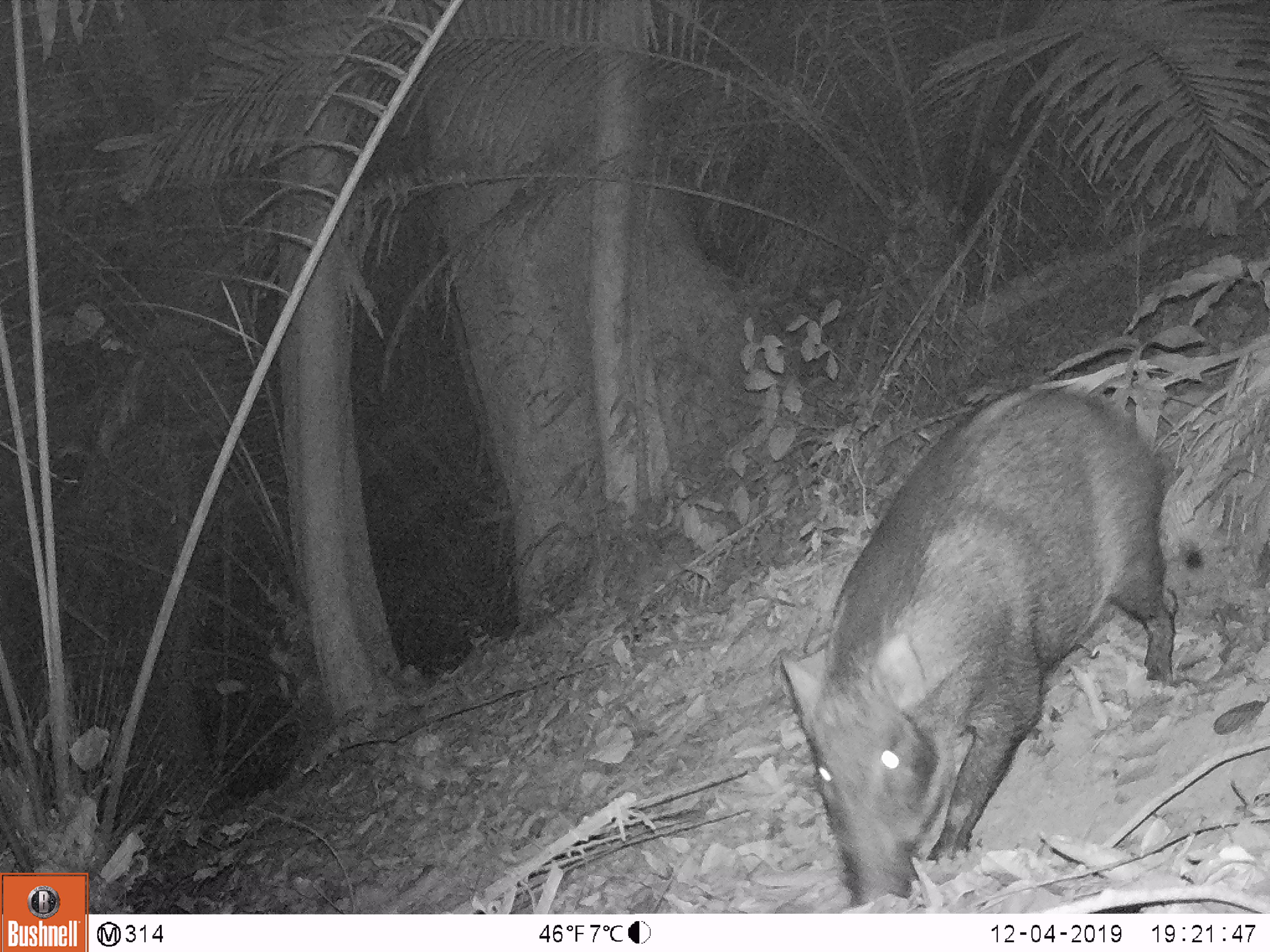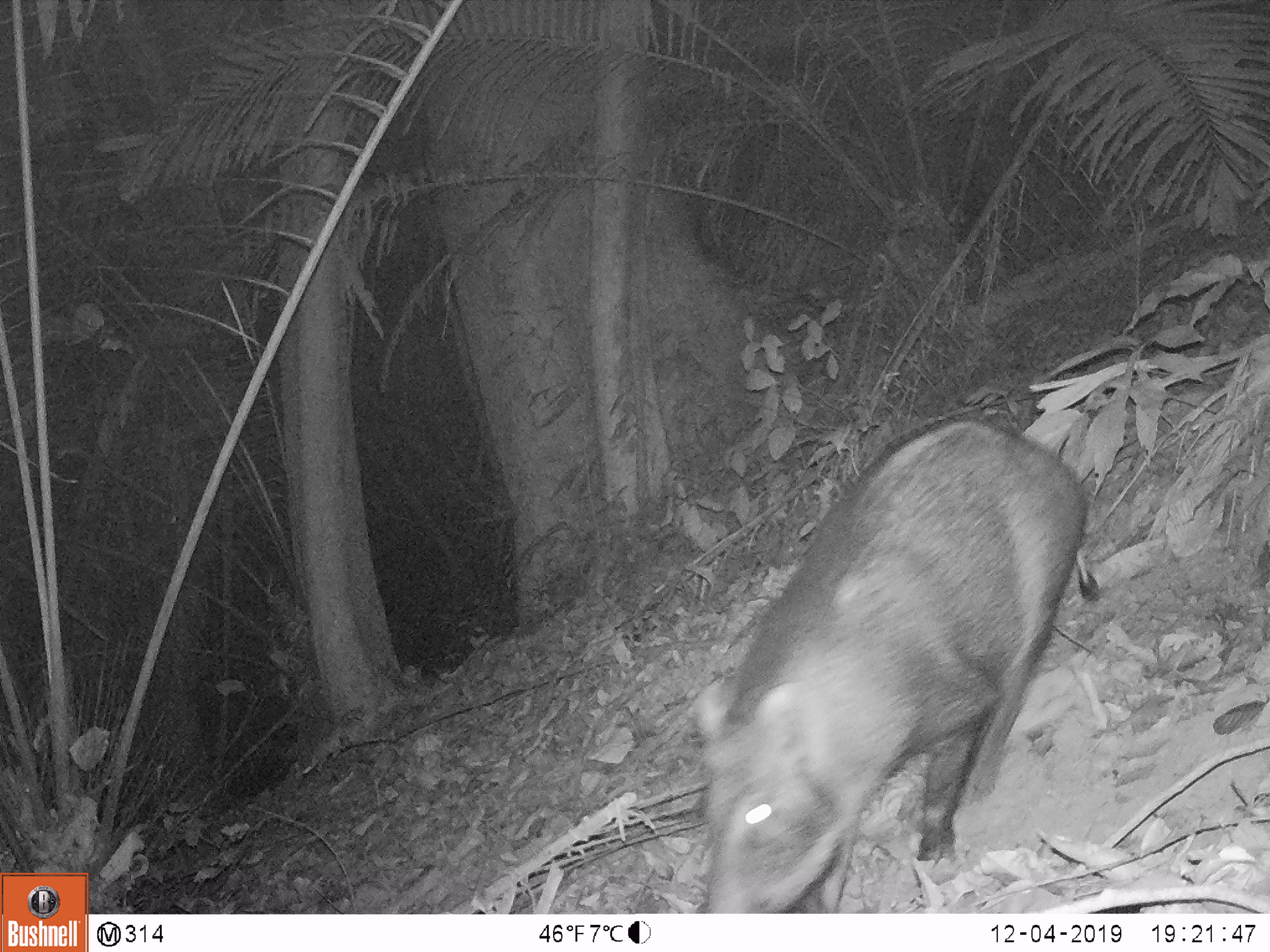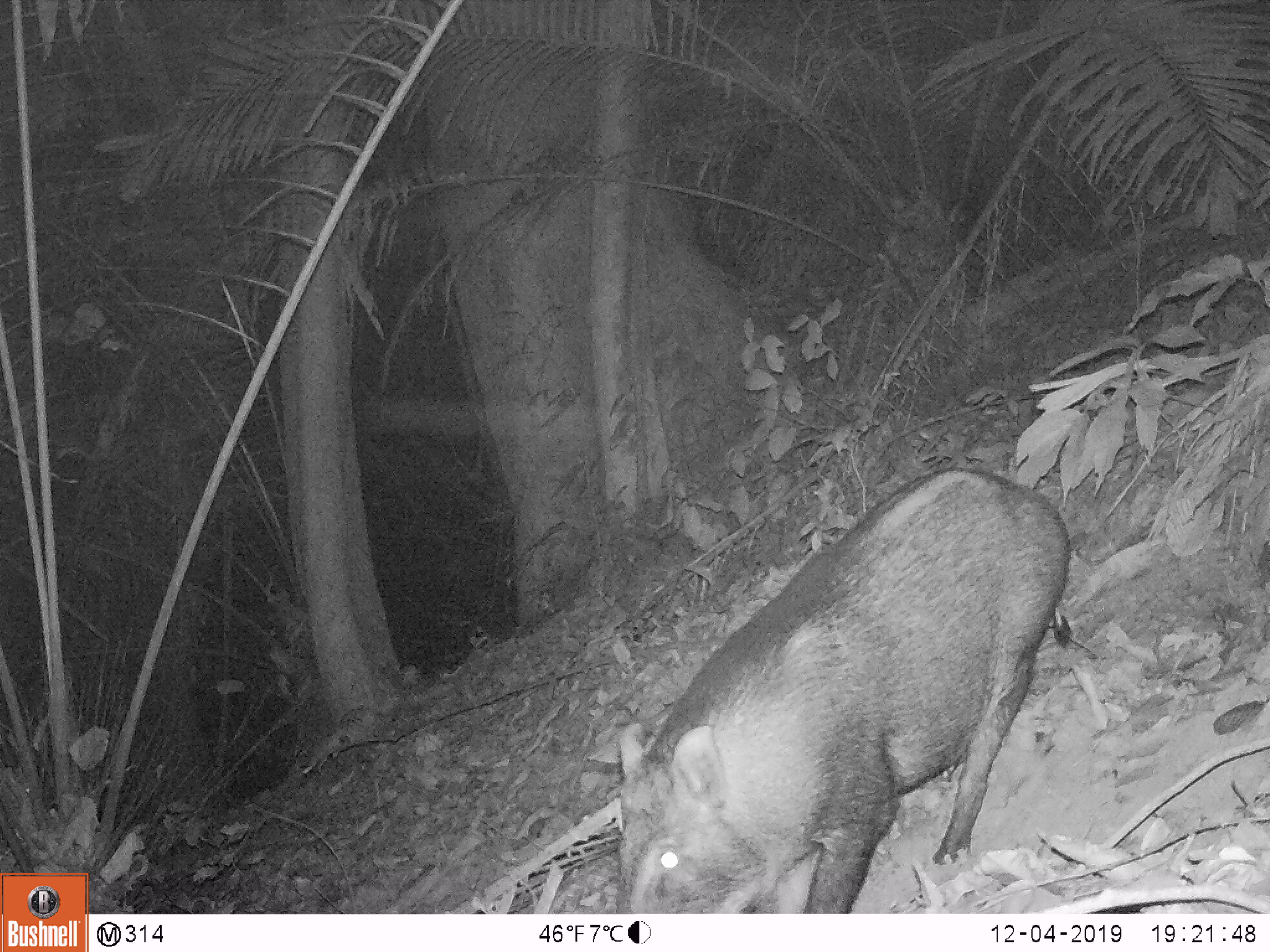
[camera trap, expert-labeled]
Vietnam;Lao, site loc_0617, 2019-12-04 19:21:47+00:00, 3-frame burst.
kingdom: Animalia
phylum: Chordata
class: Mammalia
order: Artiodactyla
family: Suidae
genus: Sus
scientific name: Sus scrofa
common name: eurasian wild pig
Eurasian wild pig (Sus scrofa). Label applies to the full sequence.